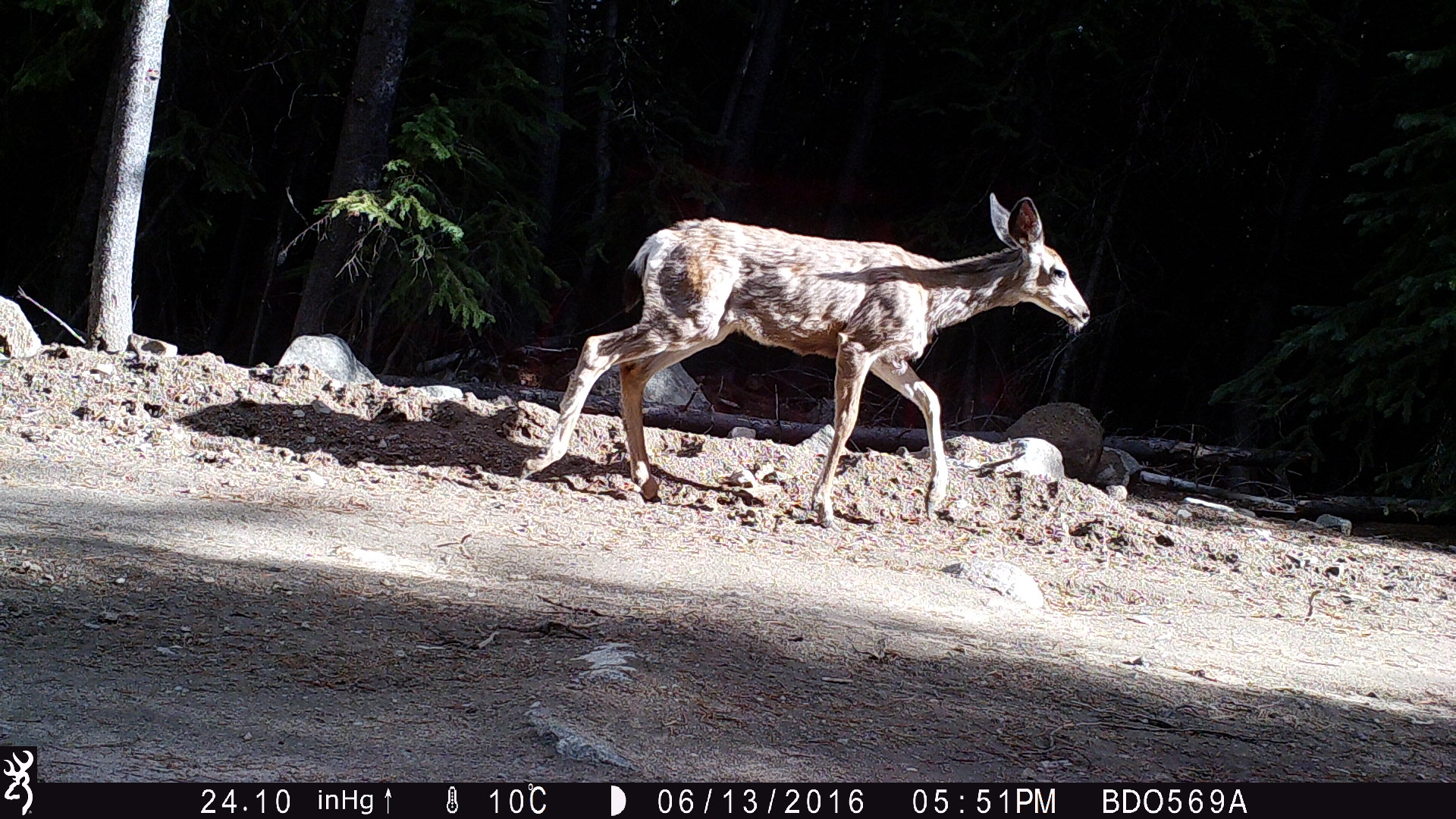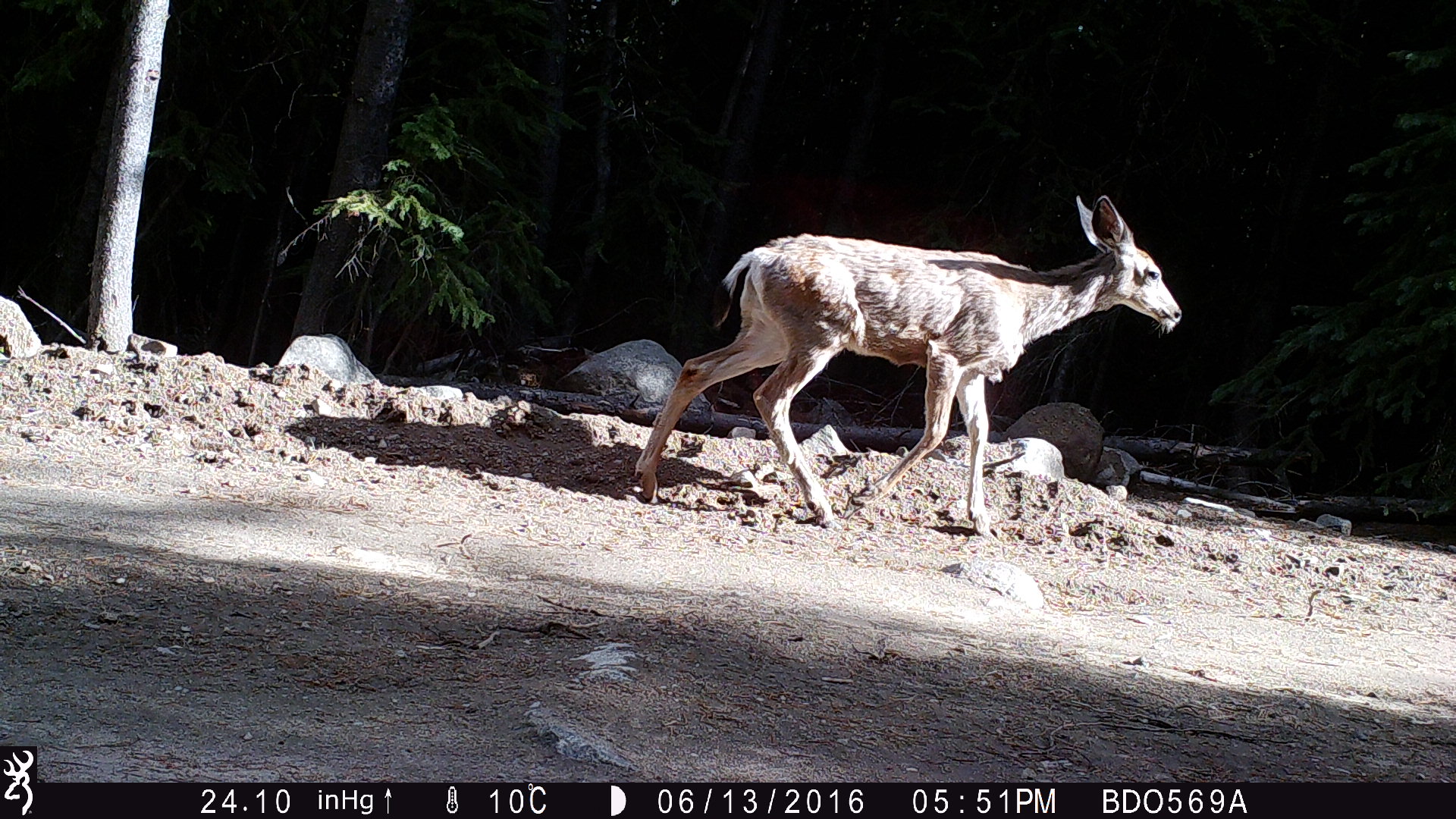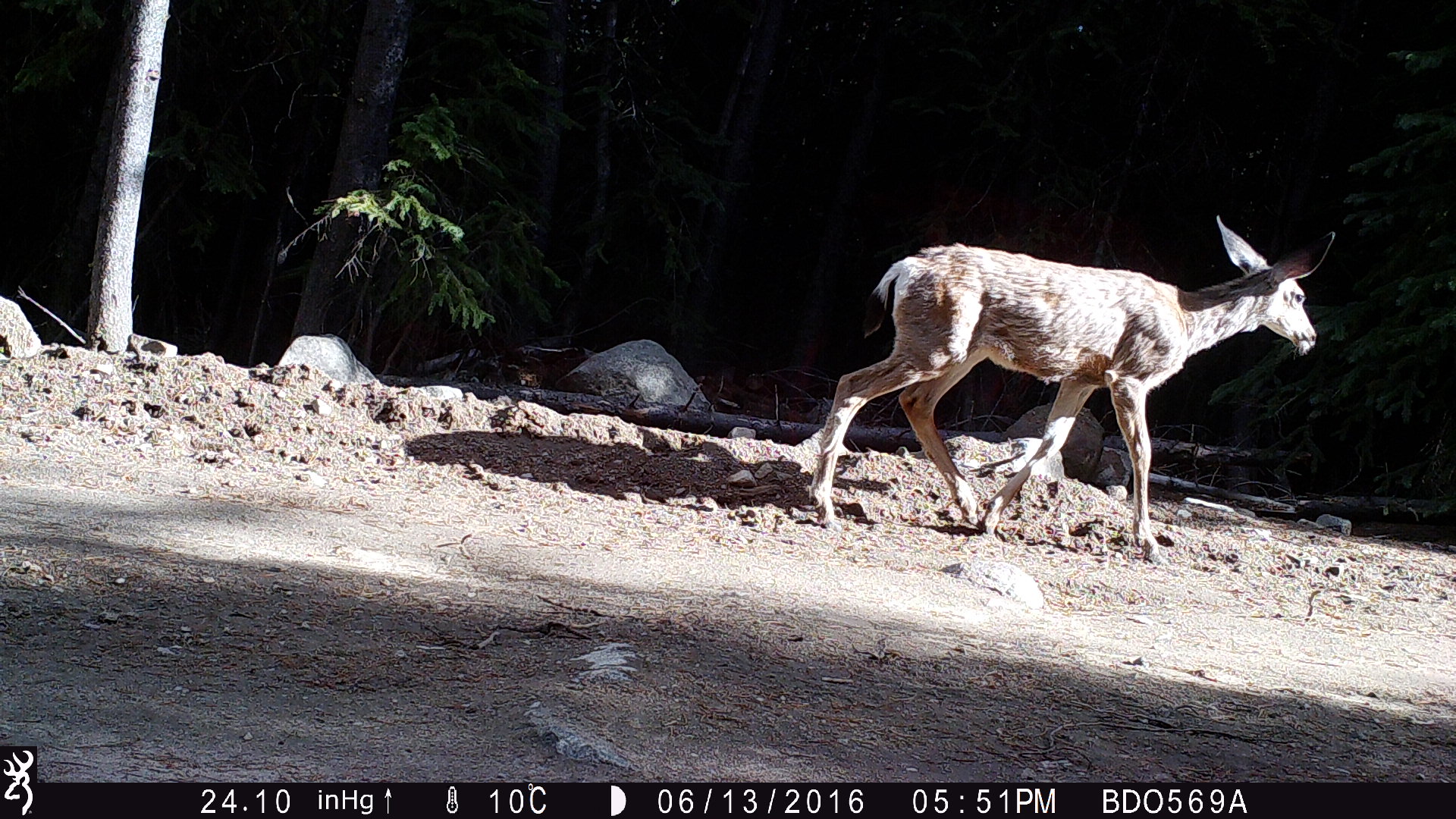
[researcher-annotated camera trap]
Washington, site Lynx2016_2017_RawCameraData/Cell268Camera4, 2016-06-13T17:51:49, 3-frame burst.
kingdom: Animalia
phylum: Chordata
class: Mammalia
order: Artiodactyla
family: Cervidae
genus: Odocoileus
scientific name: Odocoileus hemionus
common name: mule deer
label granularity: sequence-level